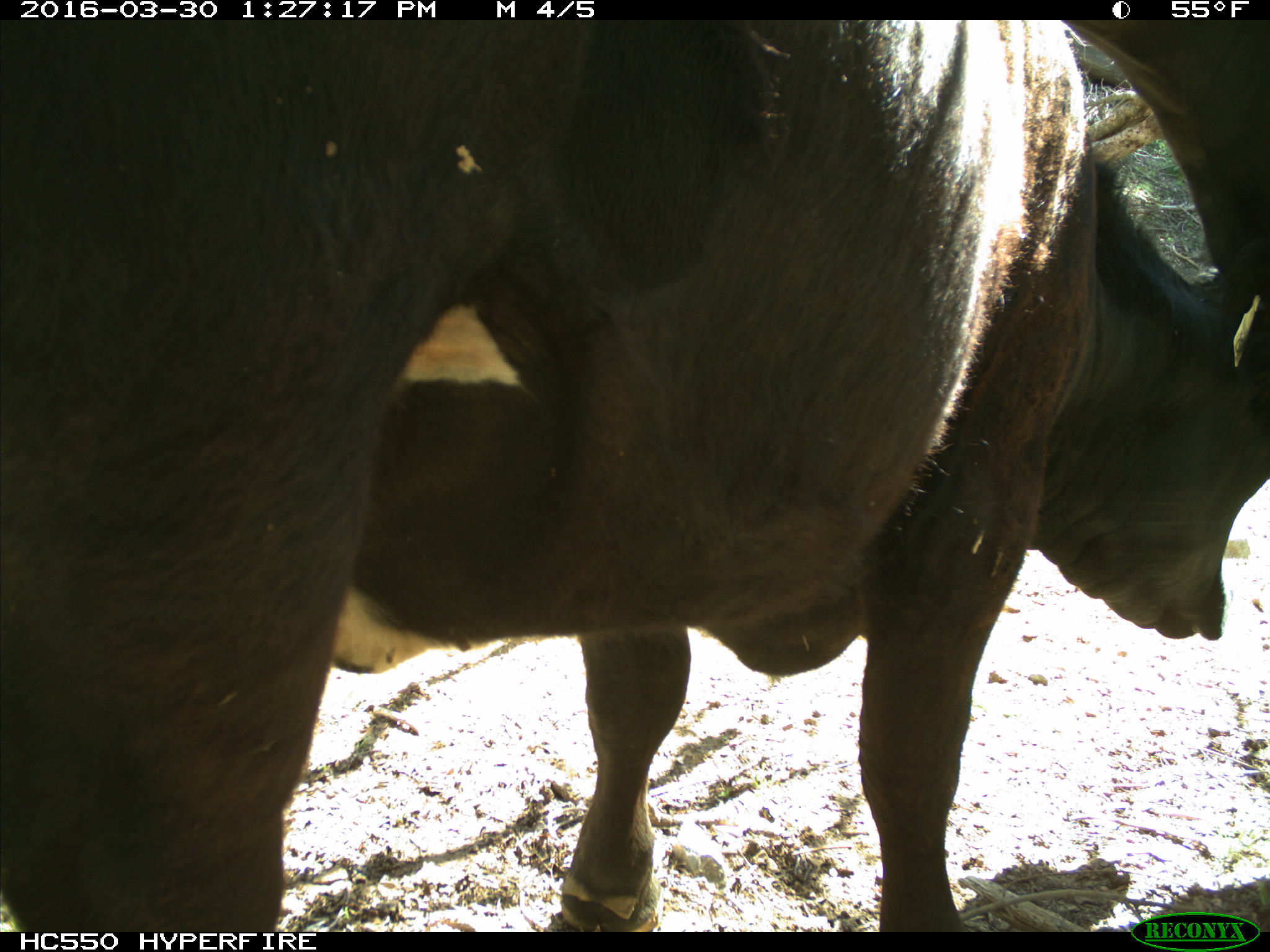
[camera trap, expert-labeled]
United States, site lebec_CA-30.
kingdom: Animalia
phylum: Chordata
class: Mammalia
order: Artiodactyla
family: Bovidae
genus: Bos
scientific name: Bos taurus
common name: domestic cow